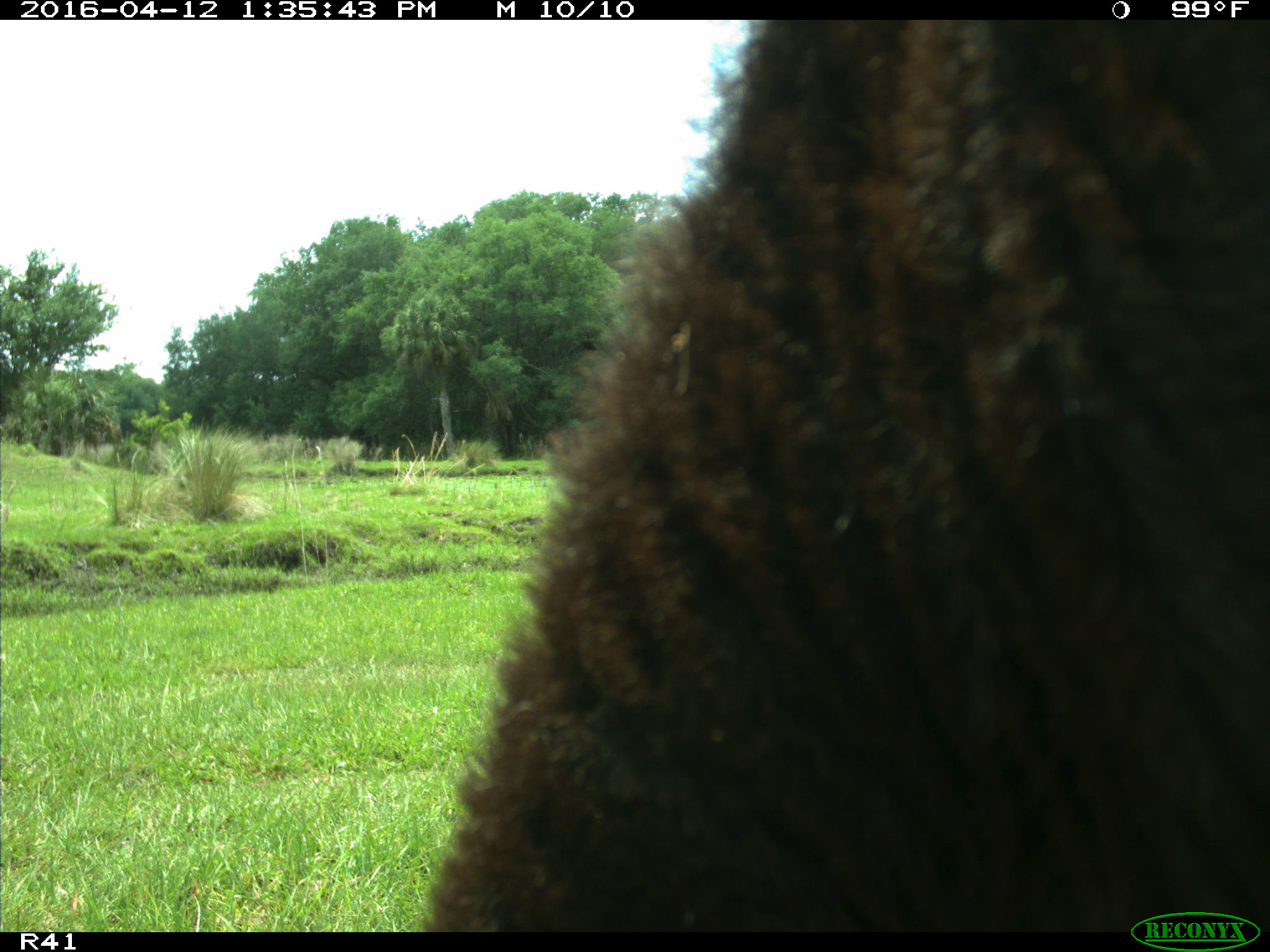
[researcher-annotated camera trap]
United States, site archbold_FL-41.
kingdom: Animalia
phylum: Chordata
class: Mammalia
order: Artiodactyla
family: Bovidae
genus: Bos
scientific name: Bos taurus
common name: domestic cow